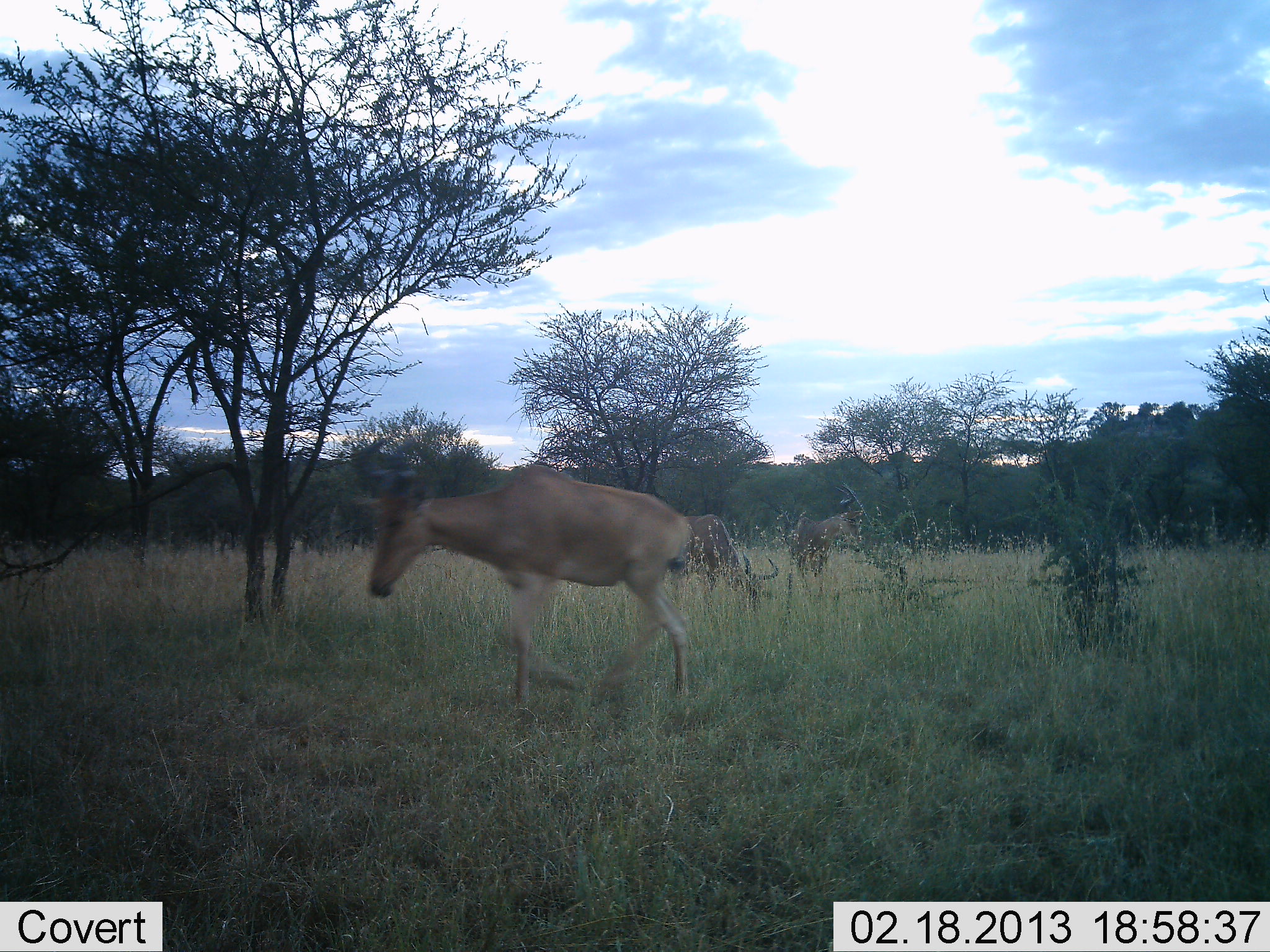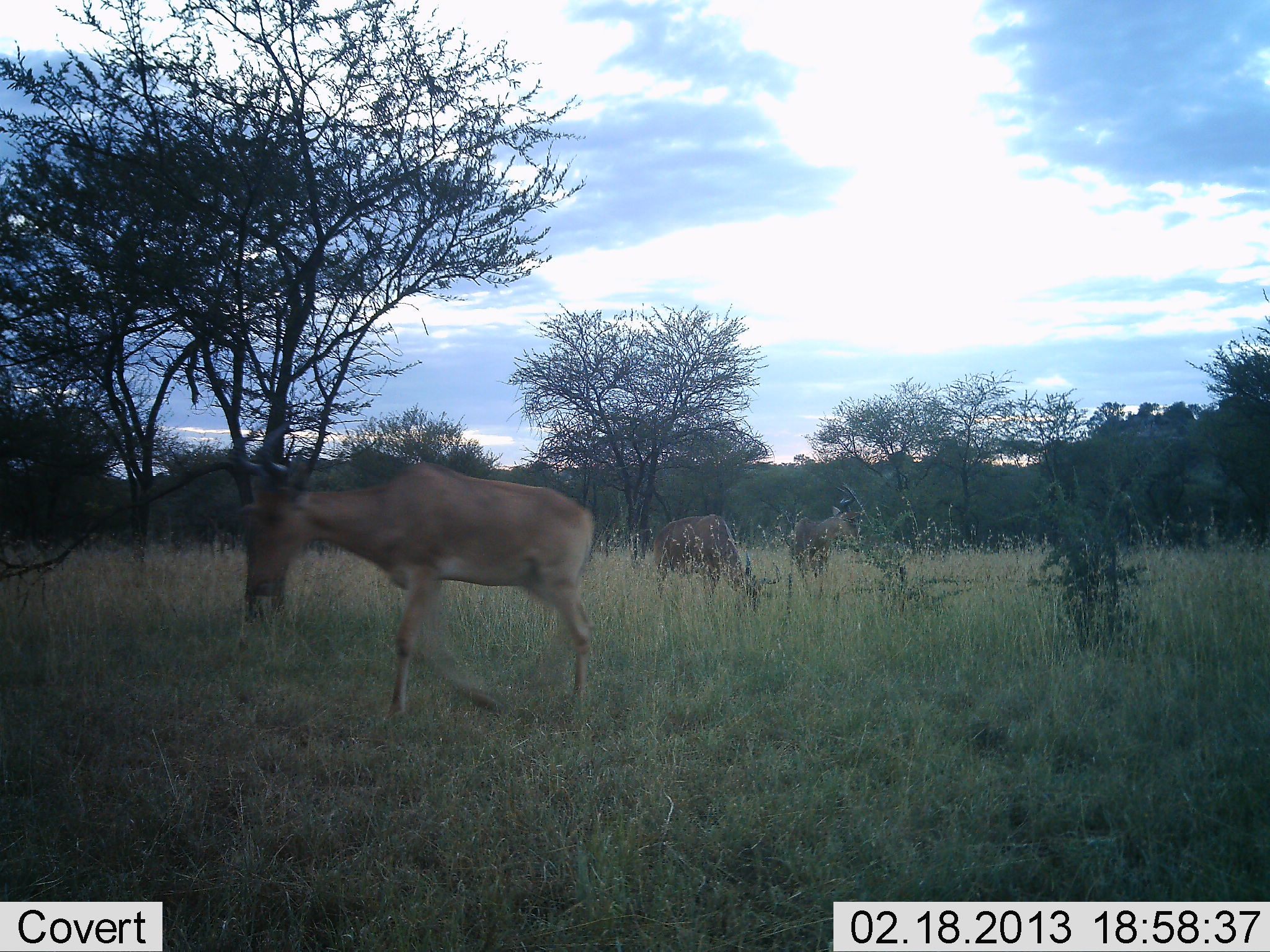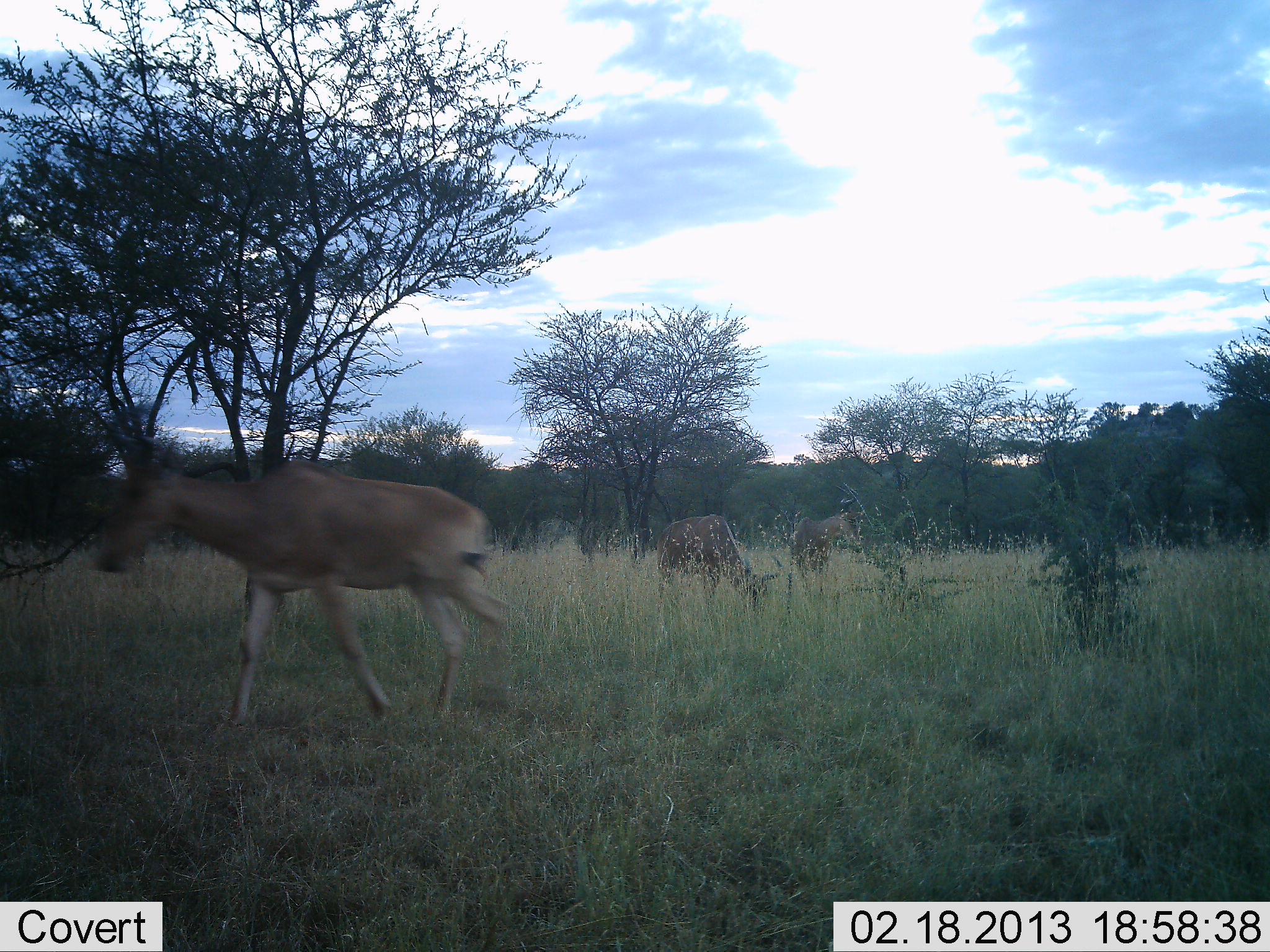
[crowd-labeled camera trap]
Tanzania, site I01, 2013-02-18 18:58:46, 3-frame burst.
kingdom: Animalia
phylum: Chordata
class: Mammalia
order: Artiodactyla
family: Bovidae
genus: Alcelaphus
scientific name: Alcelaphus buselaphus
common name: hartebeest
Hartebeest (Alcelaphus buselaphus), count 3. Behavior (volunteer vote fractions): standing 48%, resting 0%, moving 94%, interacting 0%. Young present (vote fraction): 0%. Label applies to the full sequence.